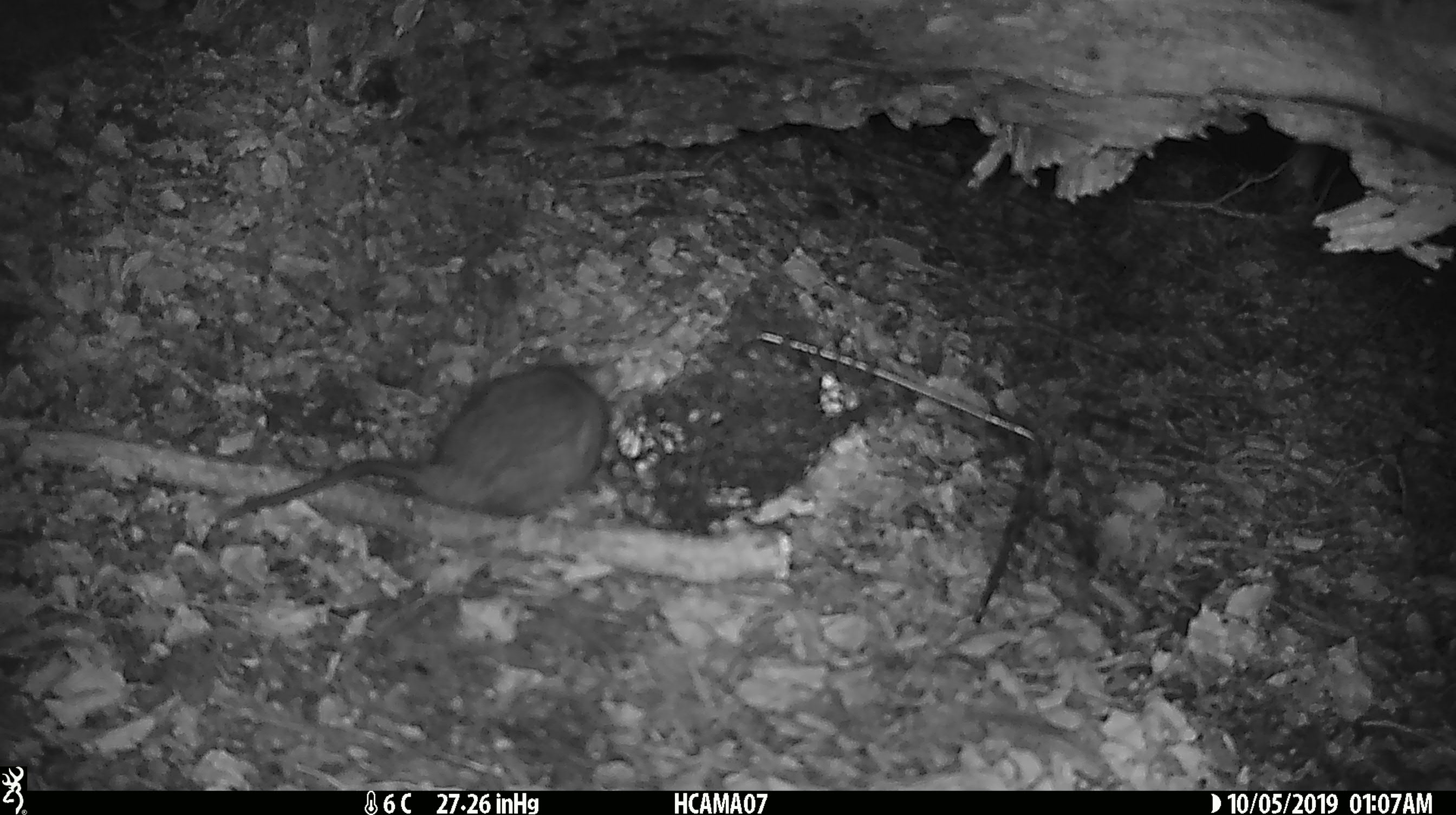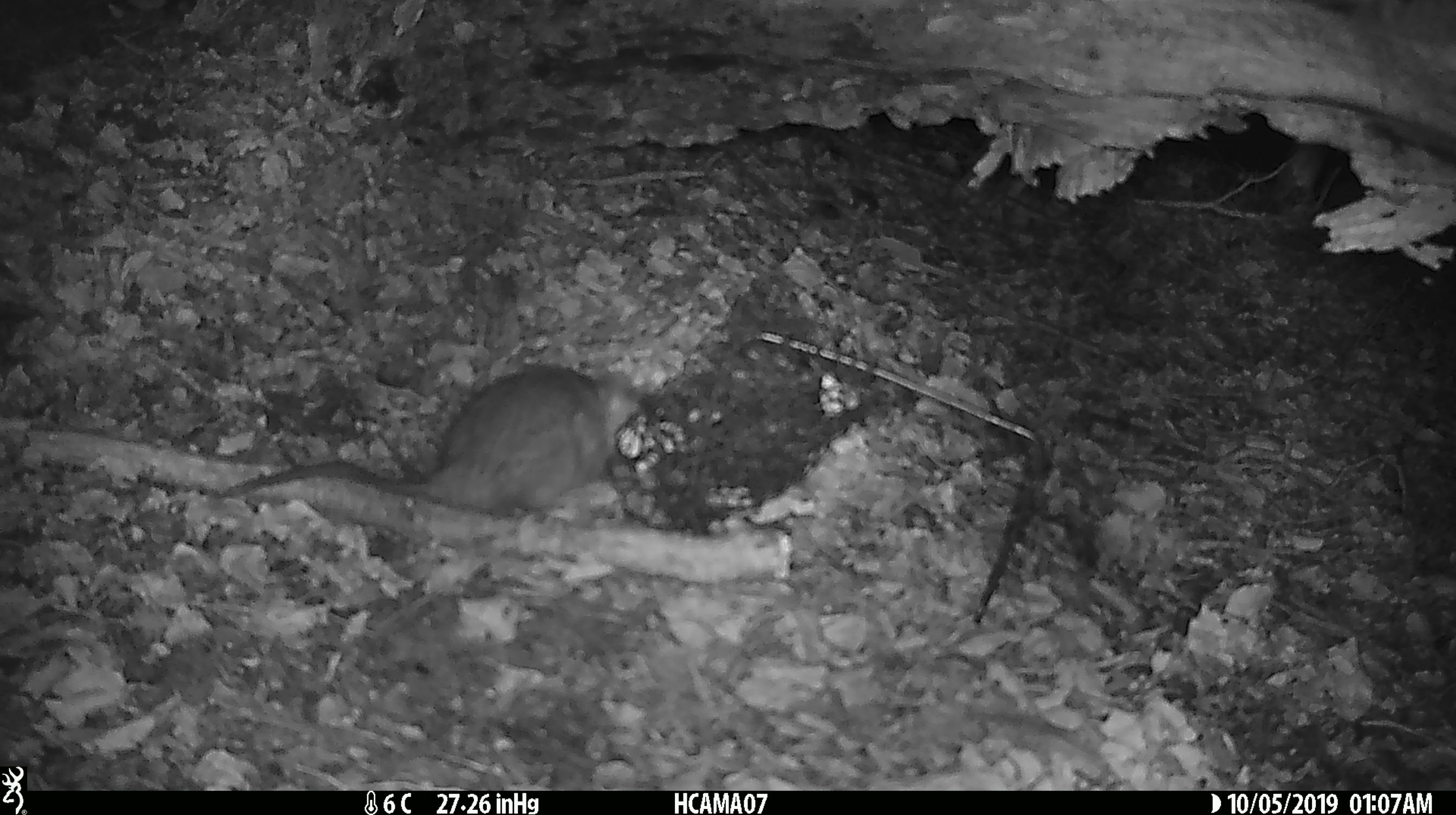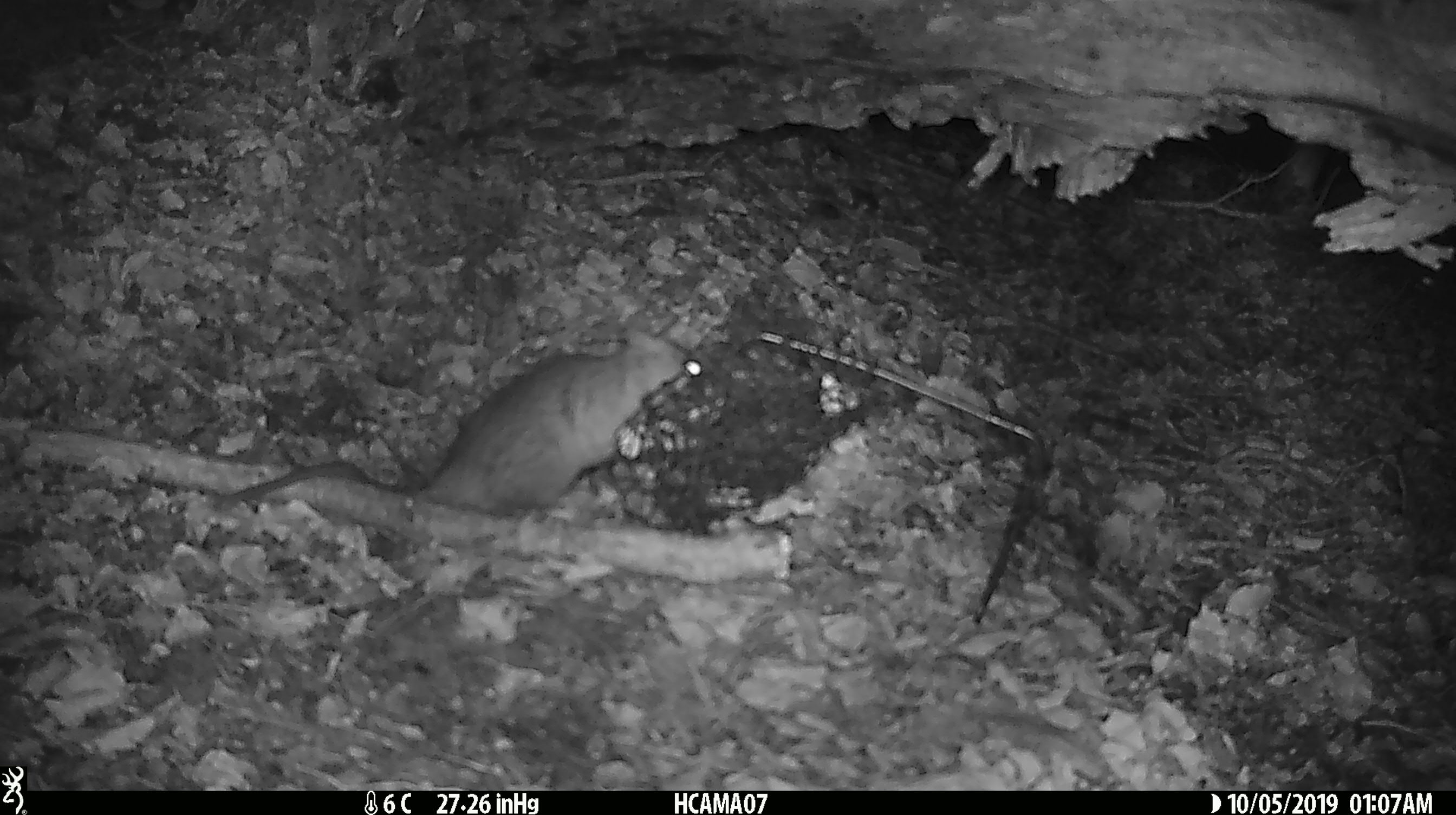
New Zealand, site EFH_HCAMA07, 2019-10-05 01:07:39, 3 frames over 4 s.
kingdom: Animalia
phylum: Chordata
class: Mammalia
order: Rodentia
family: Muridae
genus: Rattus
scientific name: Rattus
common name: rat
Rat (Rattus).